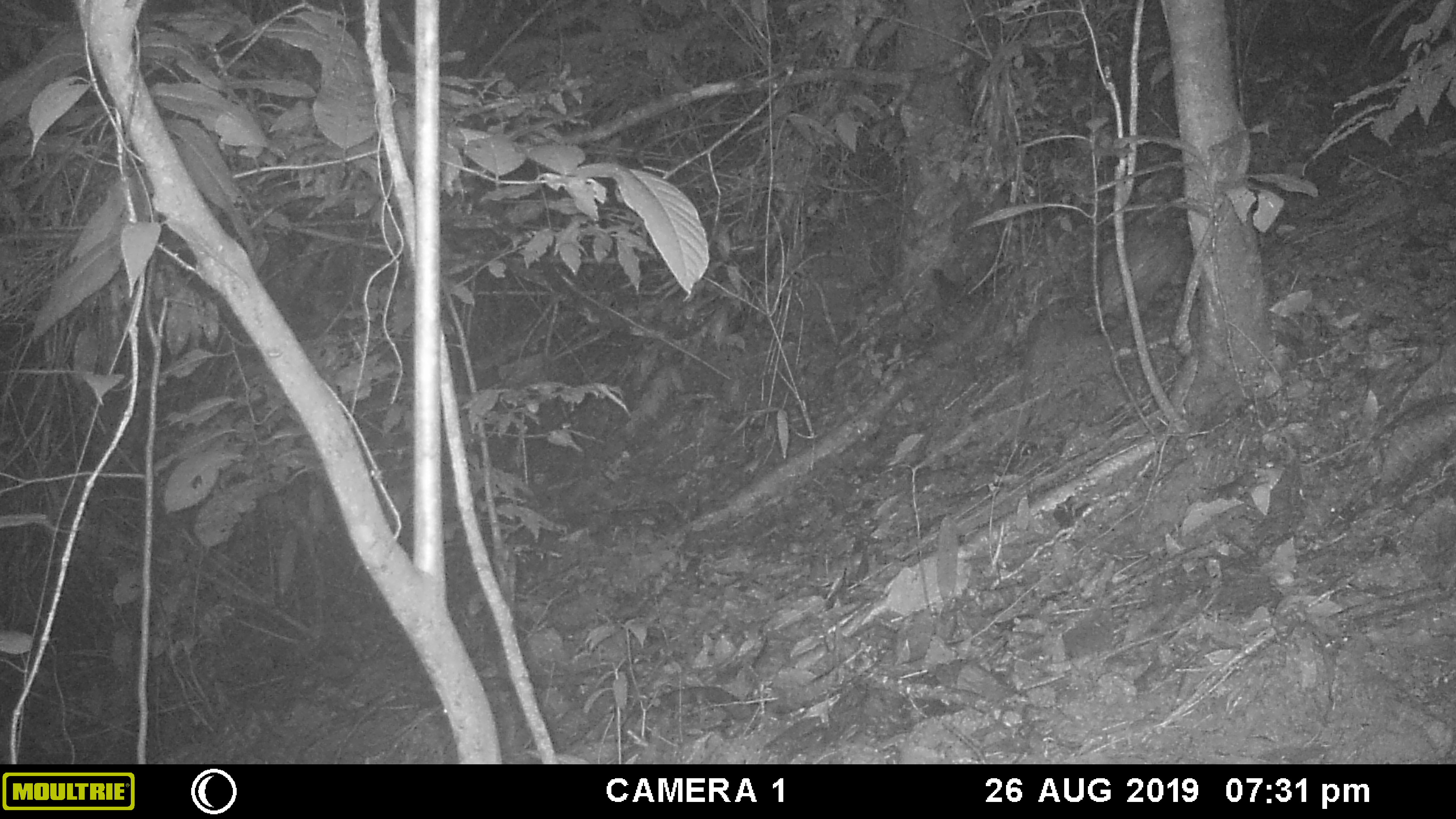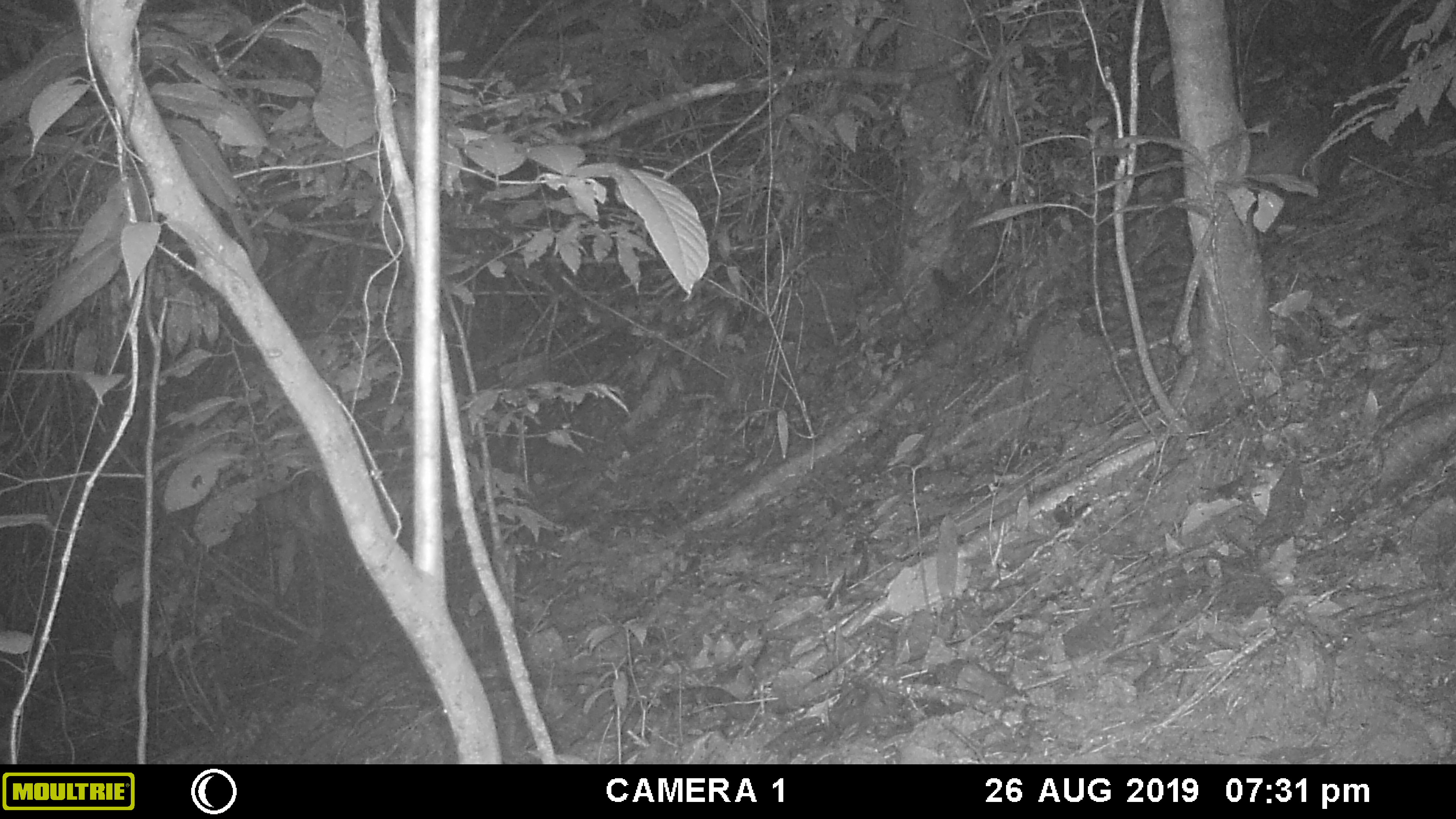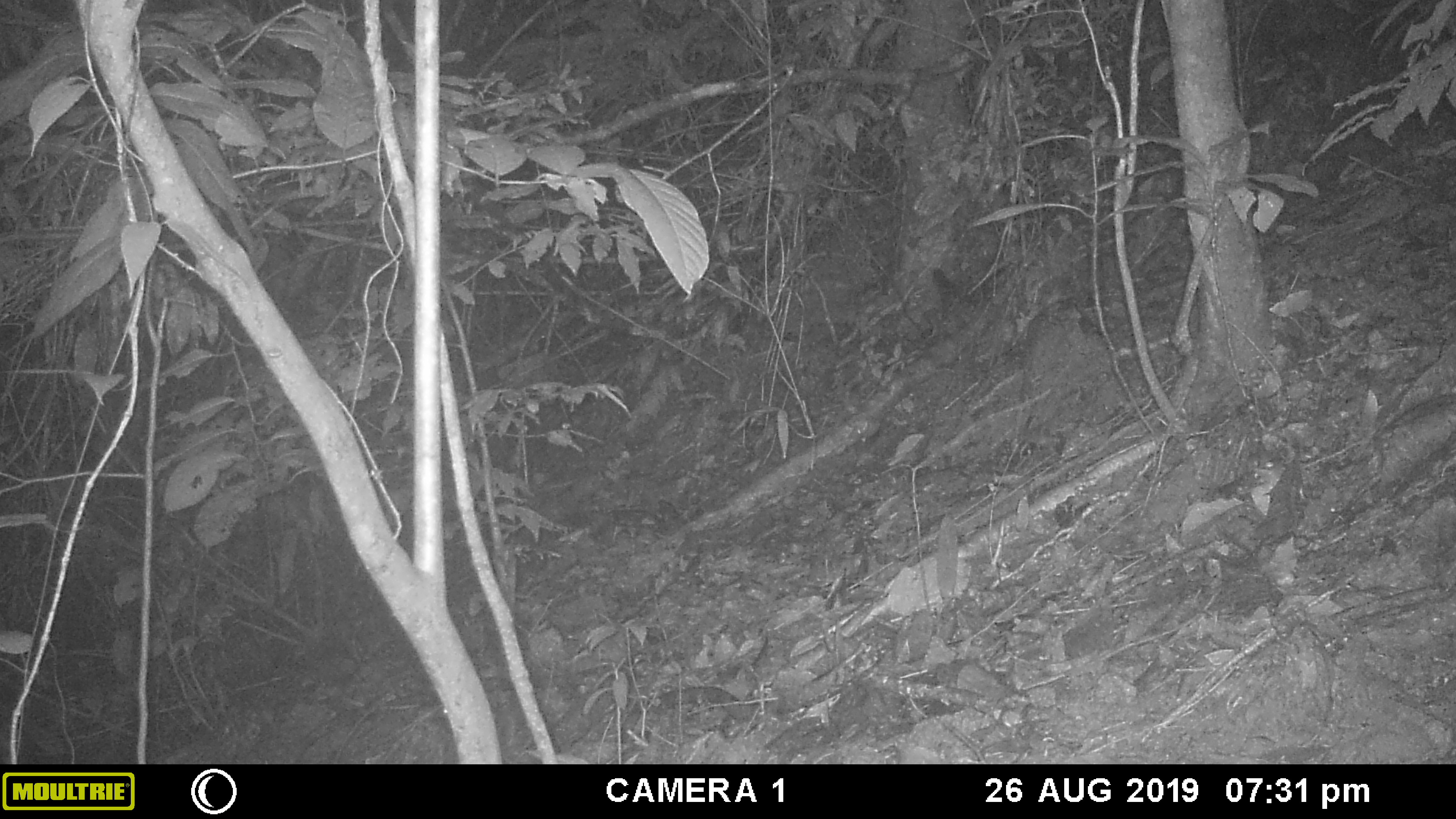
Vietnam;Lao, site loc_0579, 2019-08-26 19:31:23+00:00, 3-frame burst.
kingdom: Animalia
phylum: Chordata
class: Mammalia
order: Rodentia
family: Hystricidae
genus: Atherurus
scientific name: Atherurus macrourus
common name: asiatic brush-tailed porcupine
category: asiatic brush tailed porcupine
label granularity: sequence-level